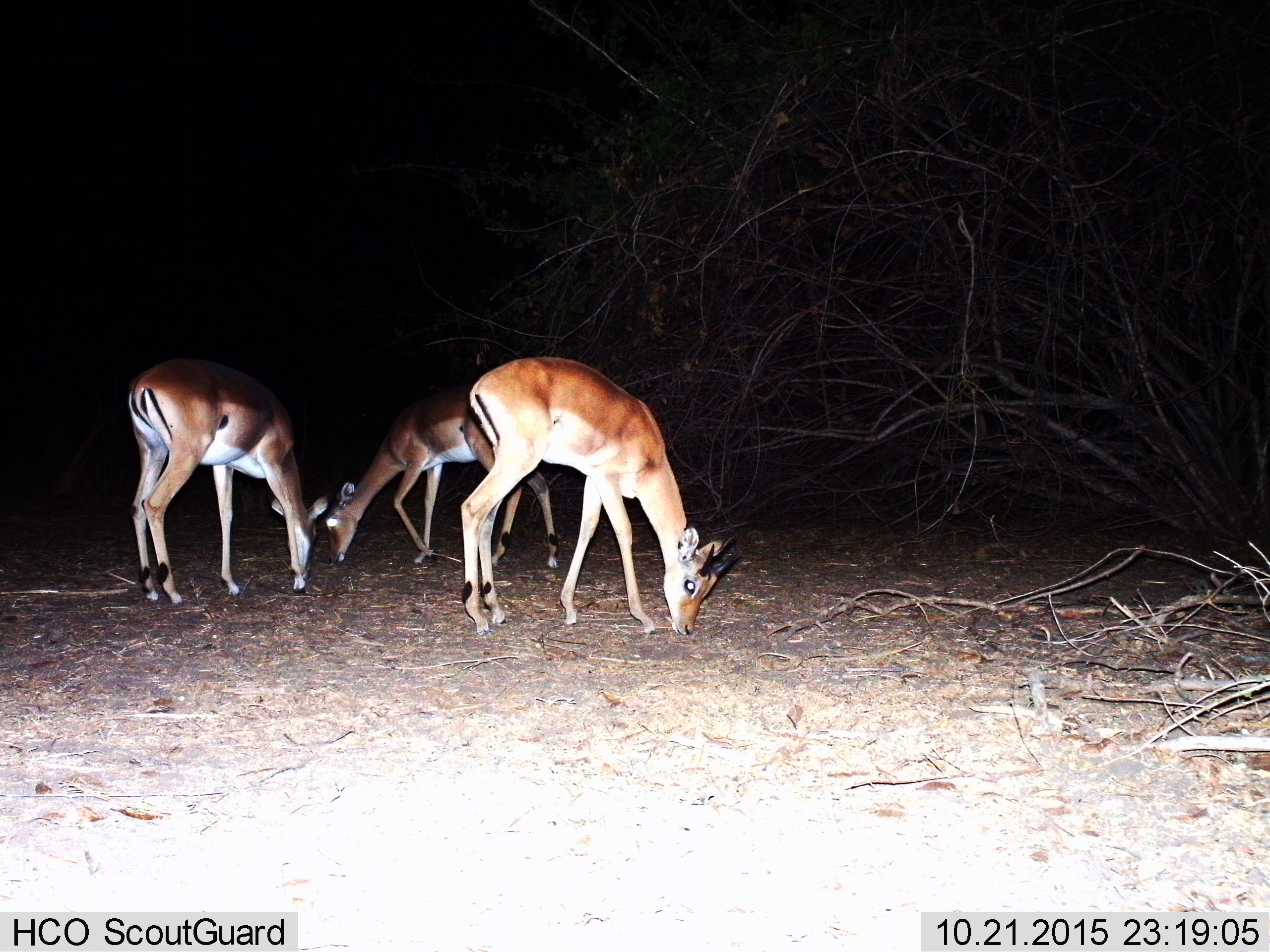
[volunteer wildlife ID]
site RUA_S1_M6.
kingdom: Animalia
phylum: Chordata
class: Mammalia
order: Artiodactyla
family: Bovidae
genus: Aepyceros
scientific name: Aepyceros melampus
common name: impala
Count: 3.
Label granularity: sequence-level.